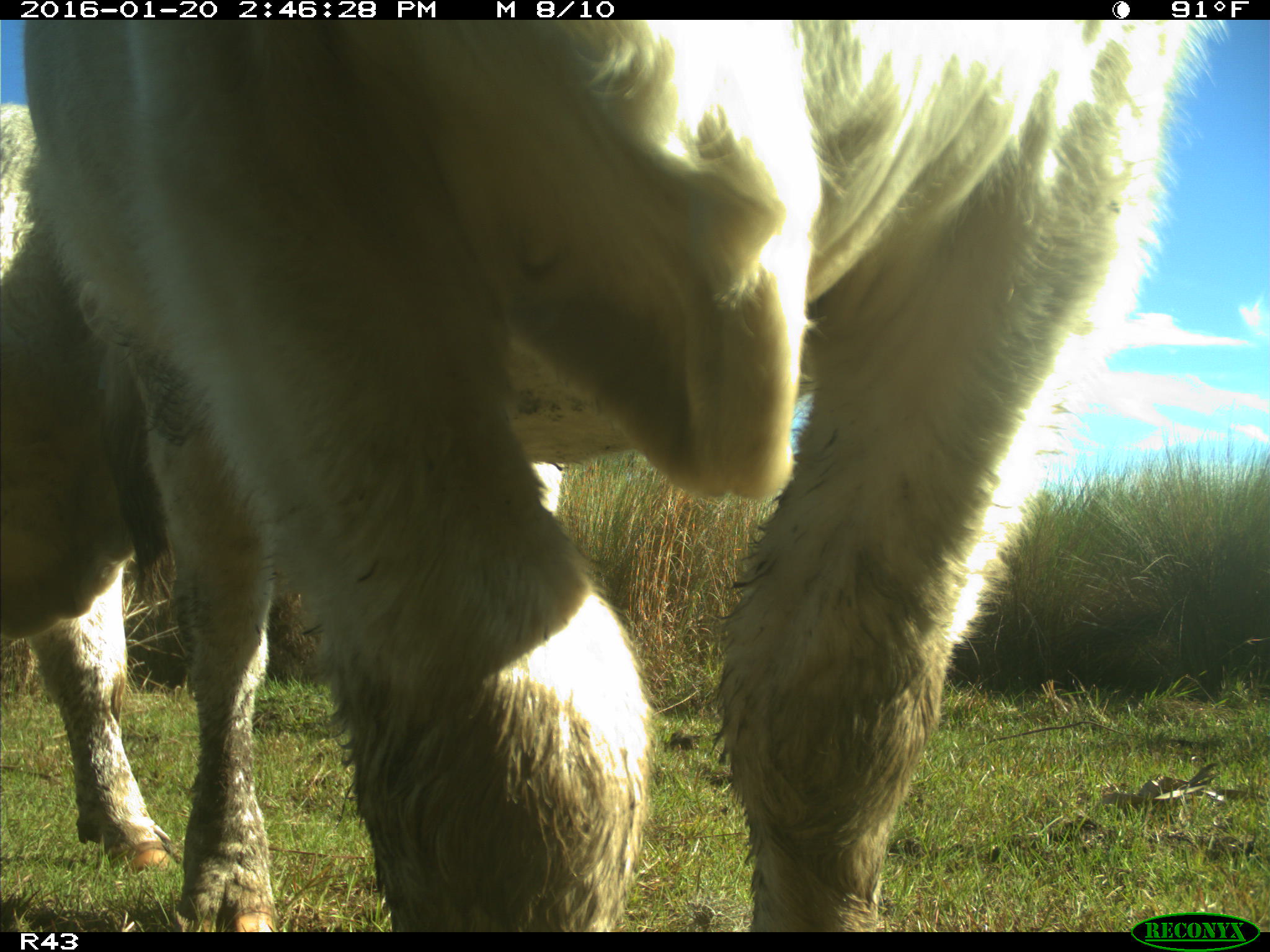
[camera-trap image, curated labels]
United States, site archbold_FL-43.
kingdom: Animalia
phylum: Chordata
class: Mammalia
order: Artiodactyla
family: Bovidae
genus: Bos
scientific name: Bos taurus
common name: domestic cow